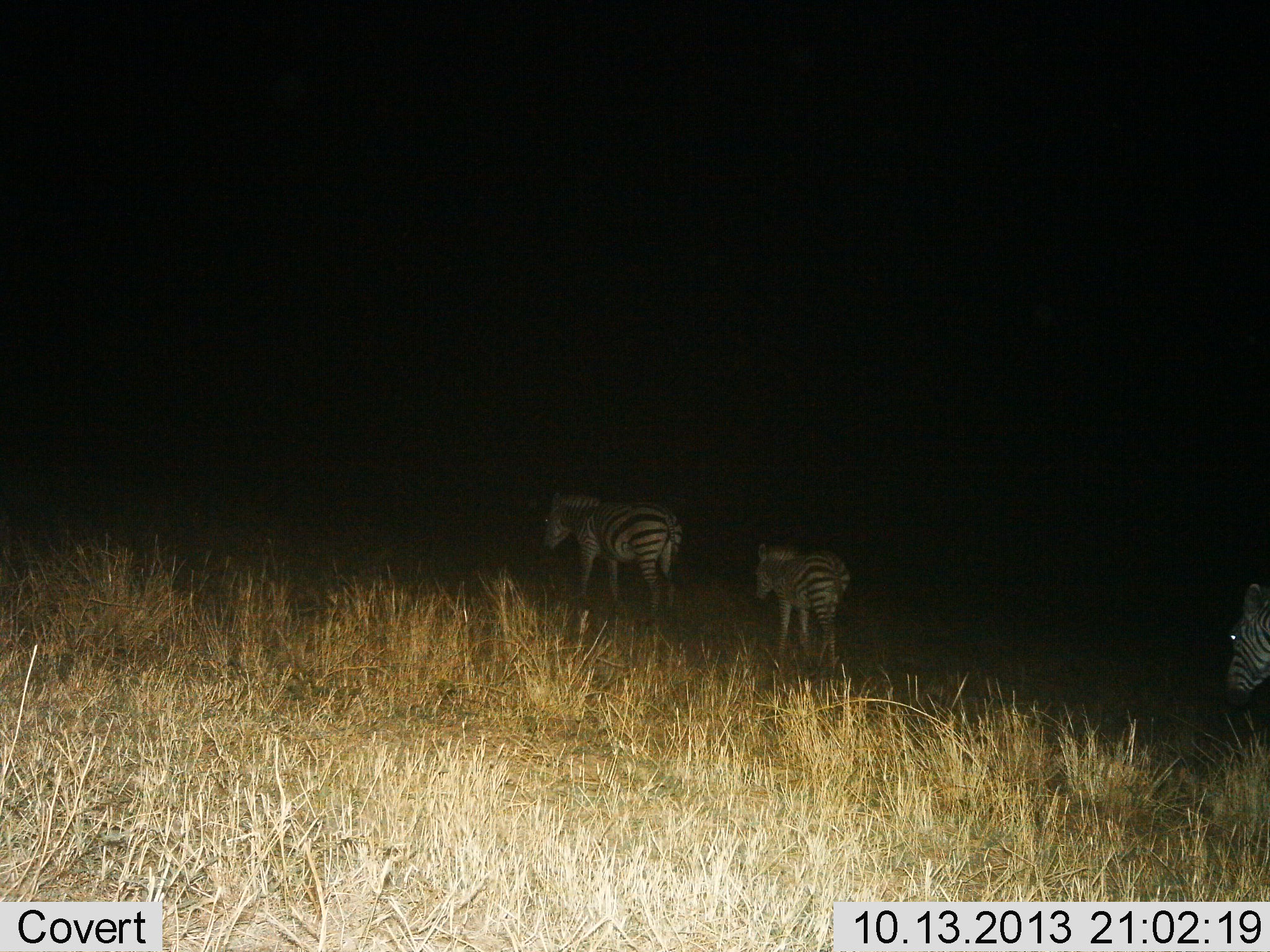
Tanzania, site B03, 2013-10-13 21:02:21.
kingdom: Animalia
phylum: Chordata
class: Mammalia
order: Perissodactyla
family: Equidae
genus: Equus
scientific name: Equus quagga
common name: plains zebra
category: zebra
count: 3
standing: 0%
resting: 0%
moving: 100%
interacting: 0%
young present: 60%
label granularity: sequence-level